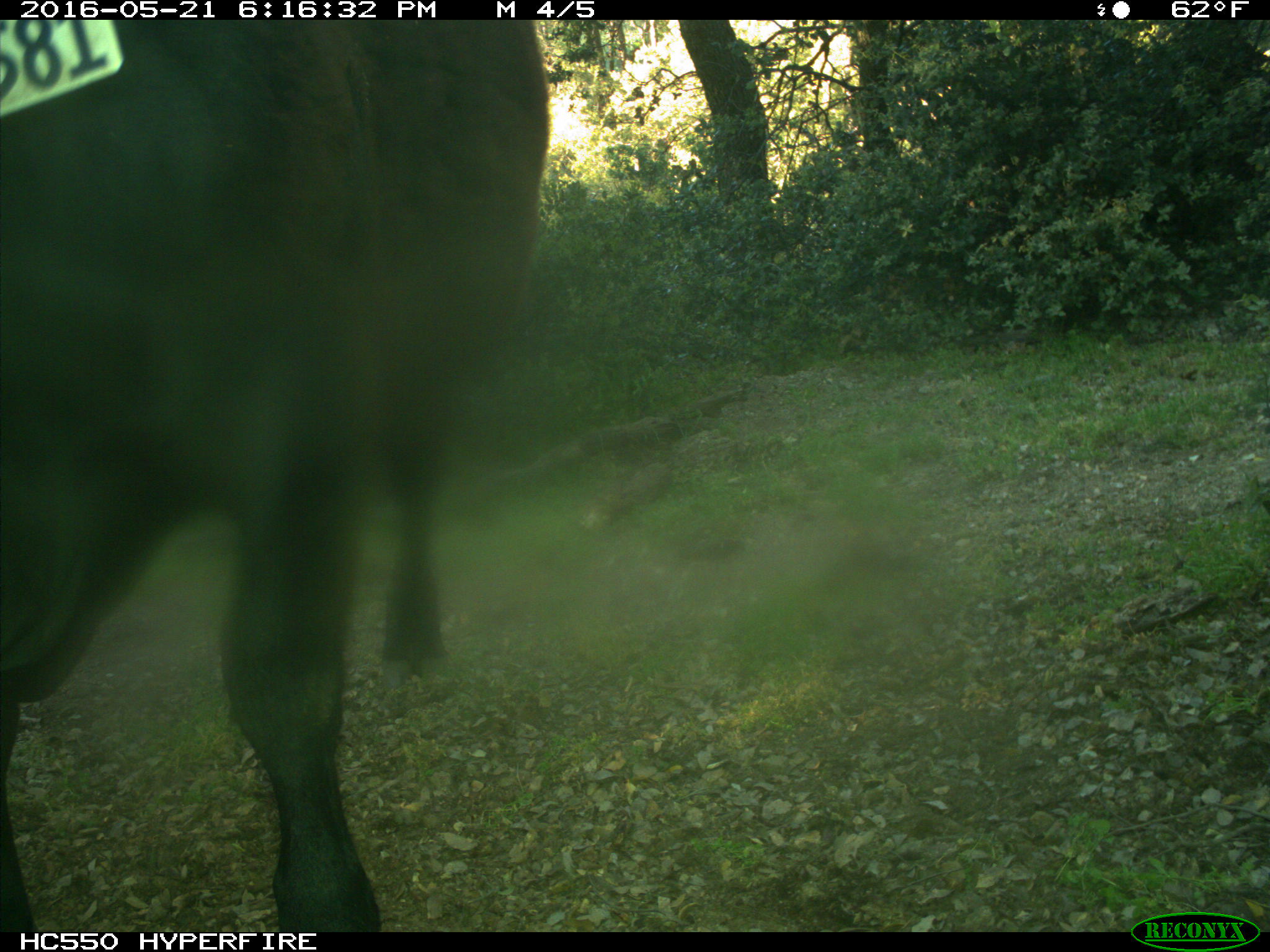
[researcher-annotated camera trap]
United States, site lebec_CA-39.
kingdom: Animalia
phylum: Chordata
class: Mammalia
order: Artiodactyla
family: Bovidae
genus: Bos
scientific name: Bos taurus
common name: domestic cow